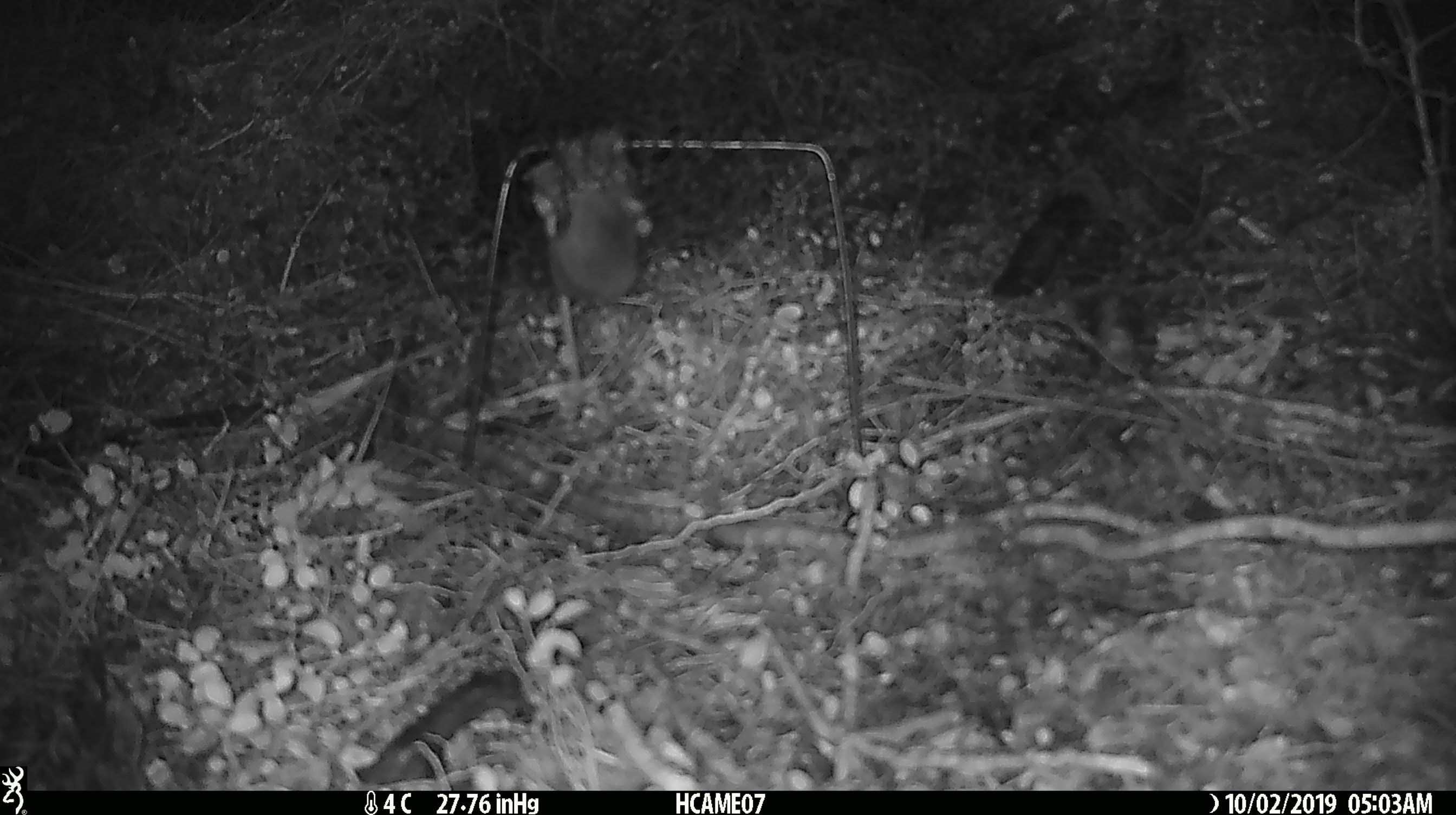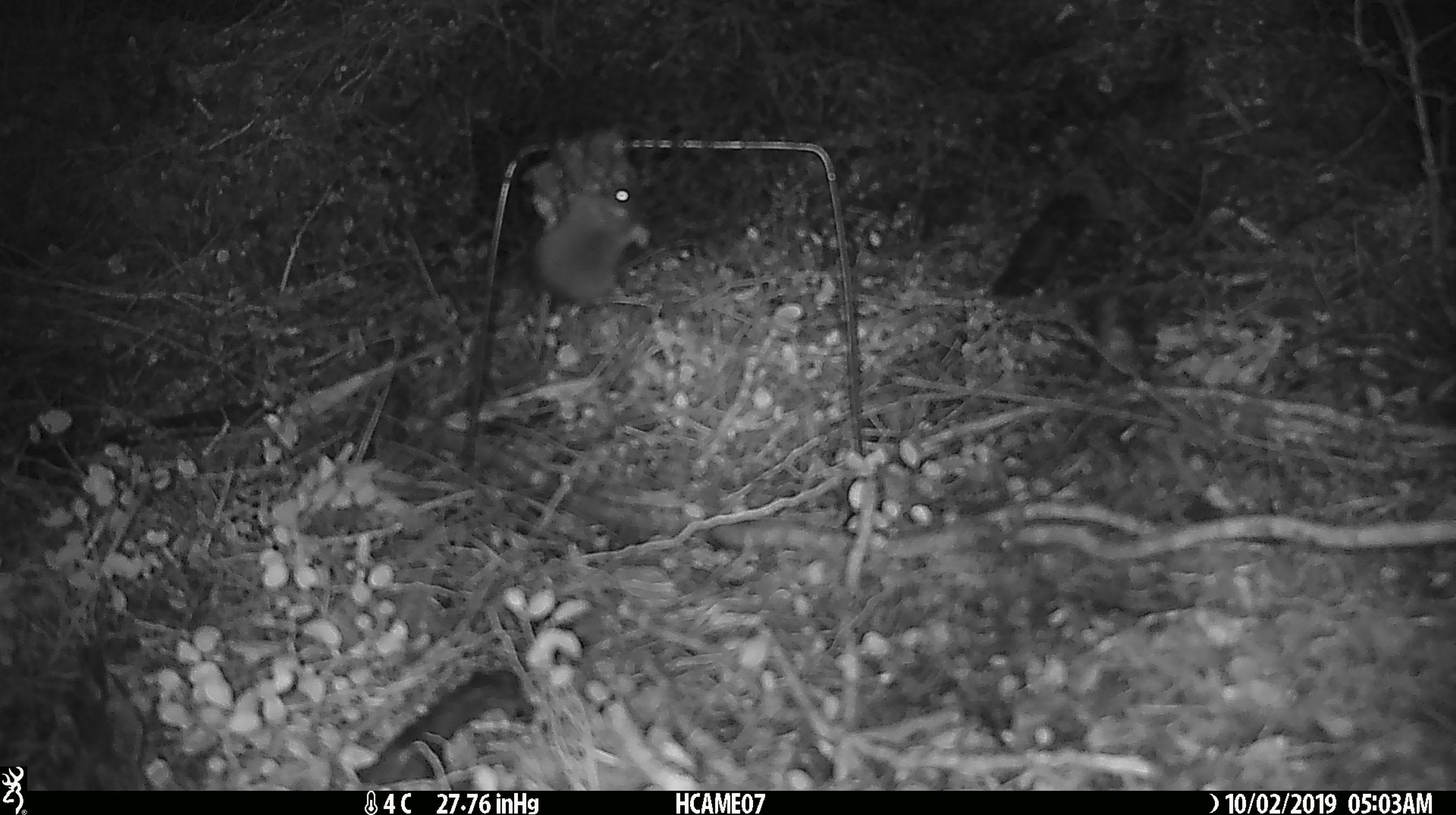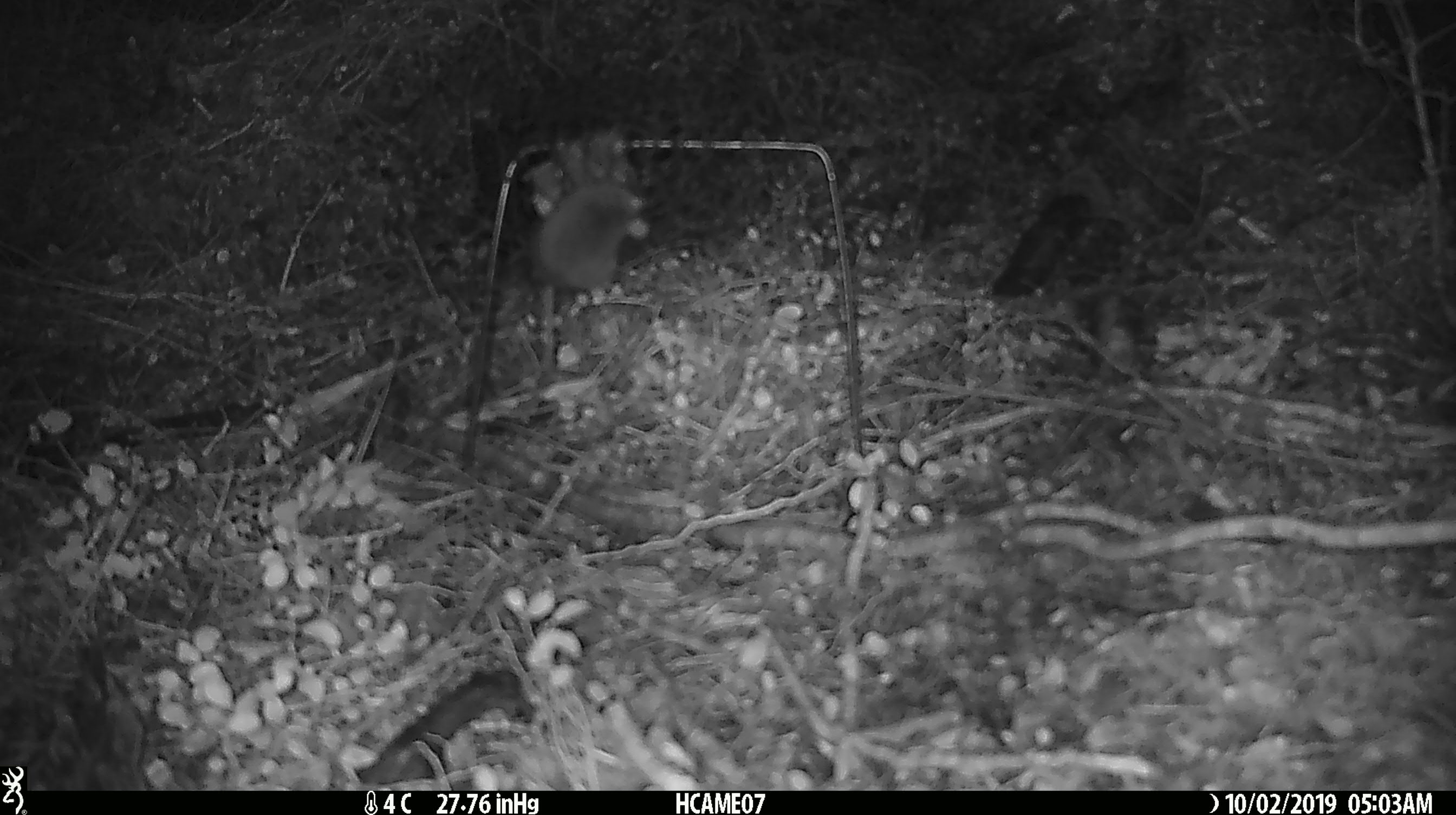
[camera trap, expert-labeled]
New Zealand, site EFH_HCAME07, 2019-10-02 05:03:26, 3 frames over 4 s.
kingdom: Animalia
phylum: Chordata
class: Mammalia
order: Rodentia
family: Muridae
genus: Mus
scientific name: Mus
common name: mouse